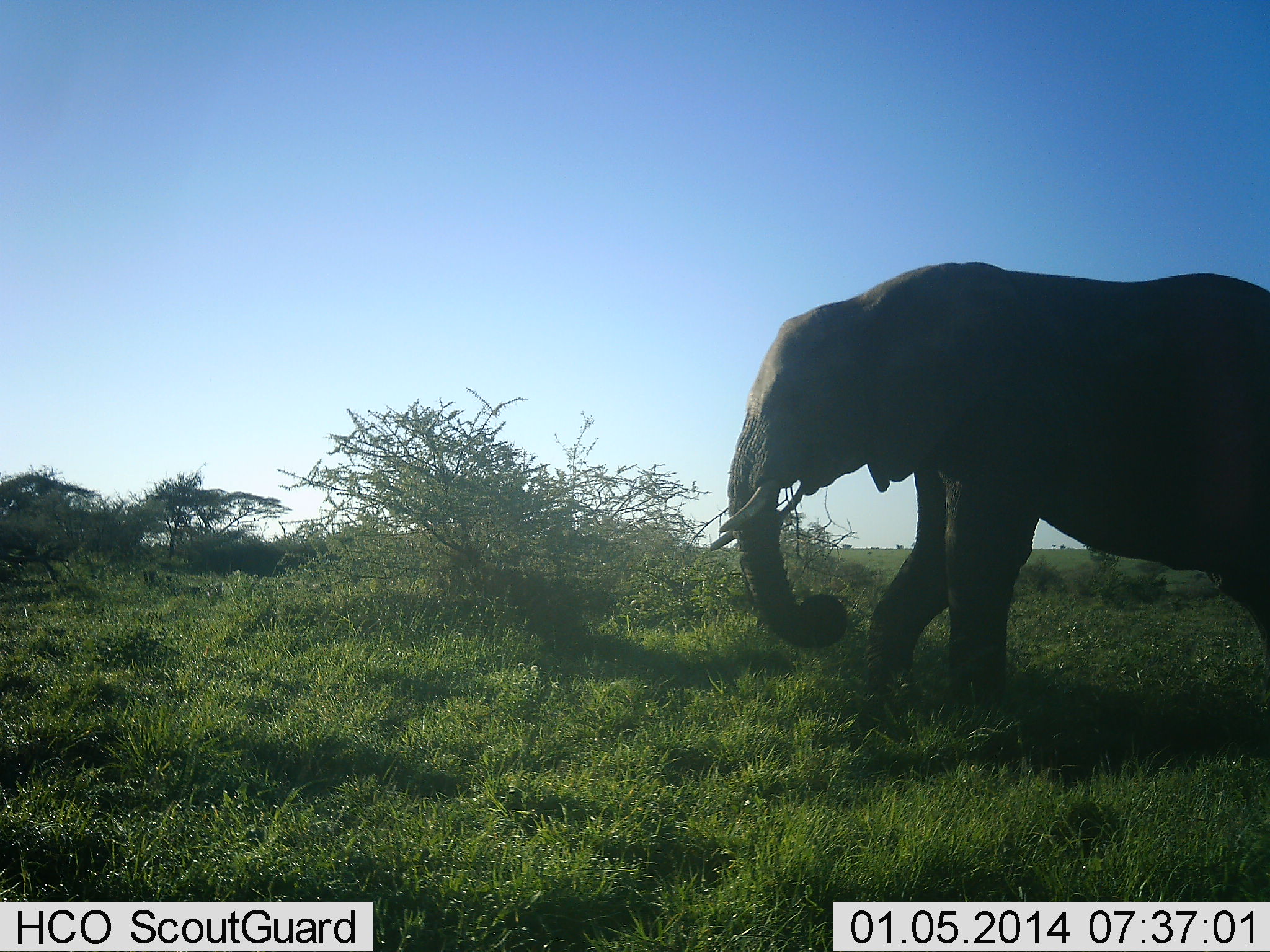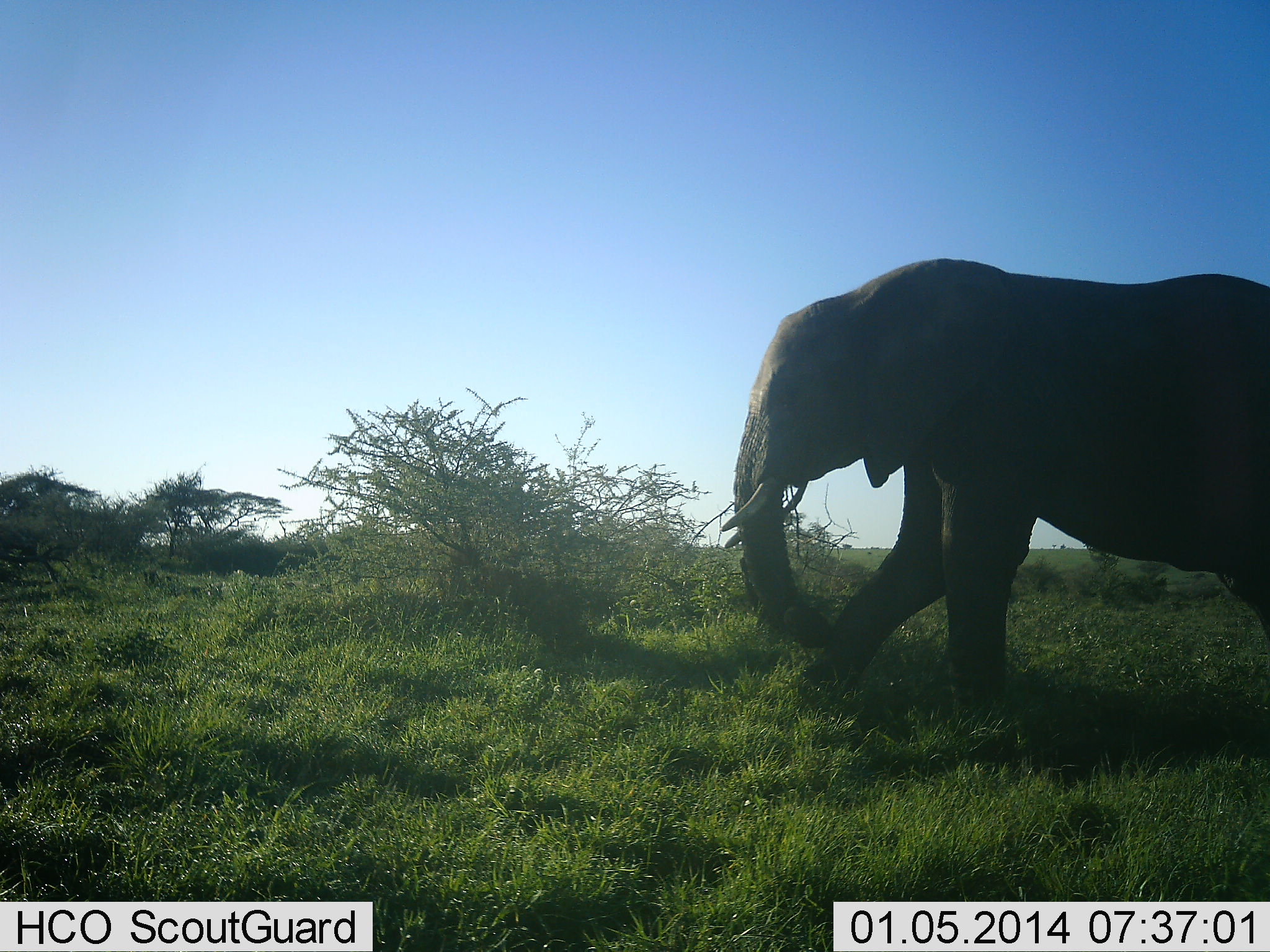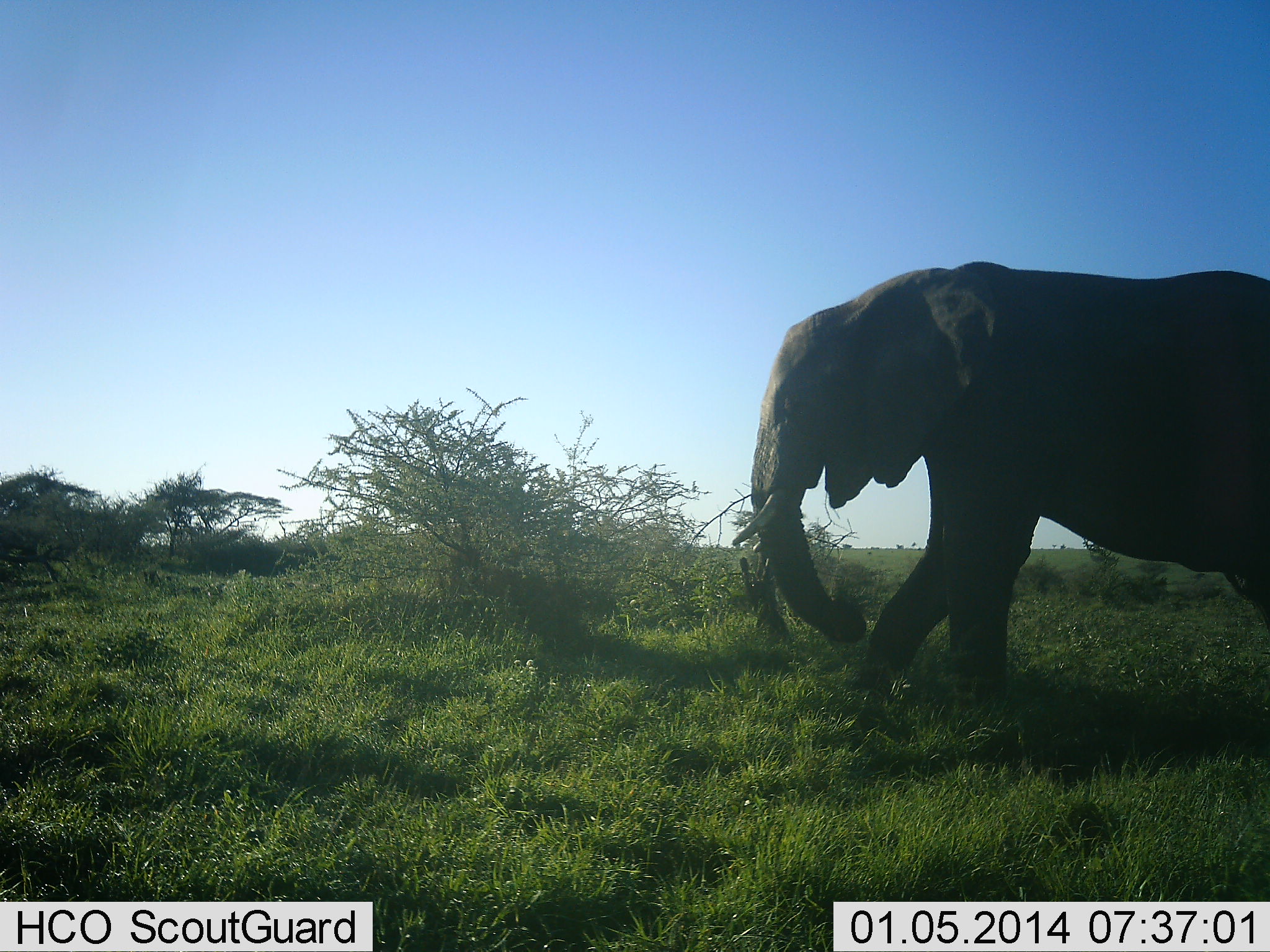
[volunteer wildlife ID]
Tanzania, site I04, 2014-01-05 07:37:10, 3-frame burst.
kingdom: Animalia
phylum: Chordata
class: Mammalia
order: Proboscidea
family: Elephantidae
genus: Loxodonta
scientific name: Loxodonta africana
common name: african bush elephant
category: elephant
Elephant (african bush elephant) (Loxodonta africana), count 1. Behavior (volunteer vote fractions): standing 40%, resting 0%, moving 40%, interacting 0%. Young present (vote fraction): 0%. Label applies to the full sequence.